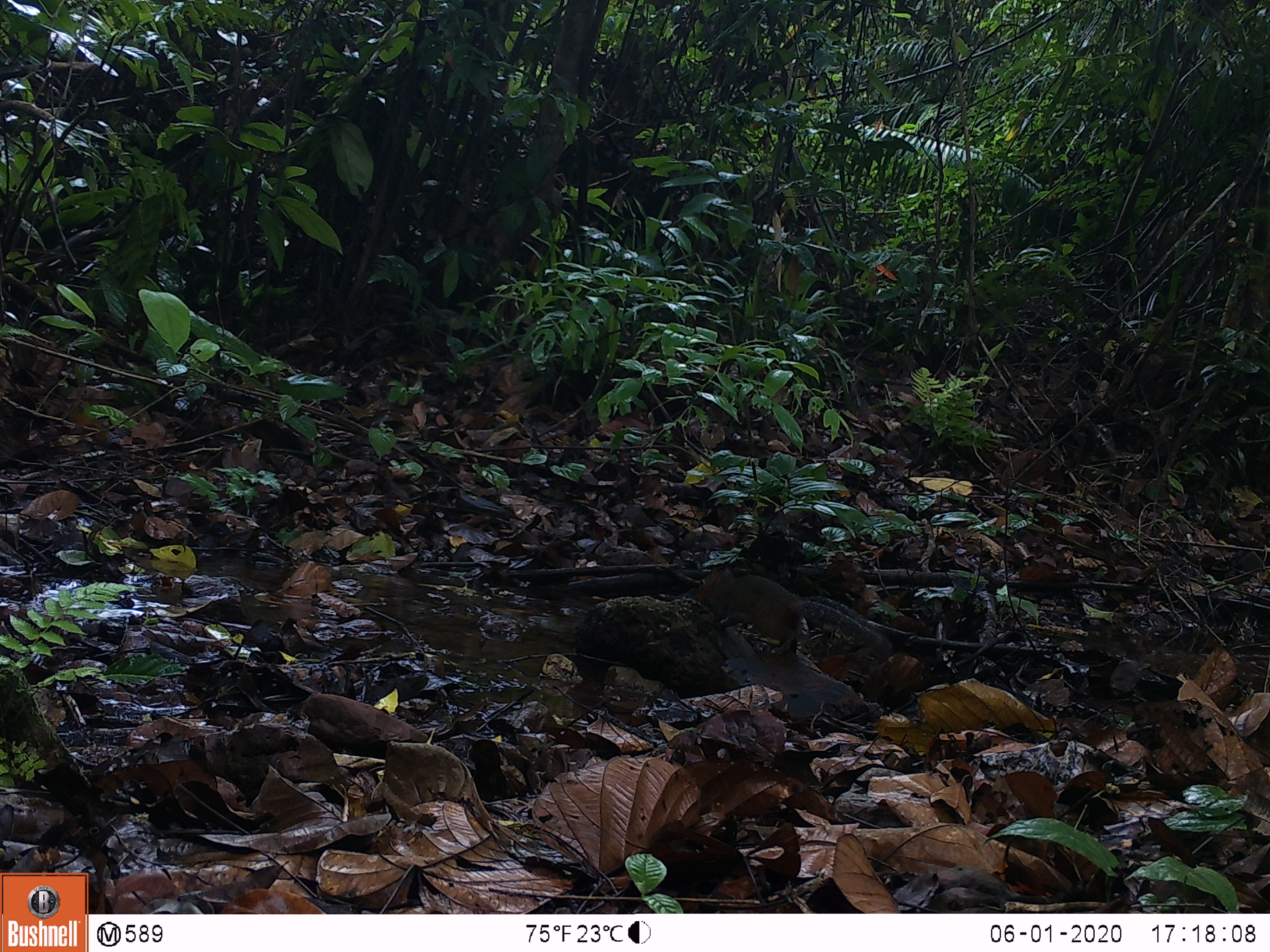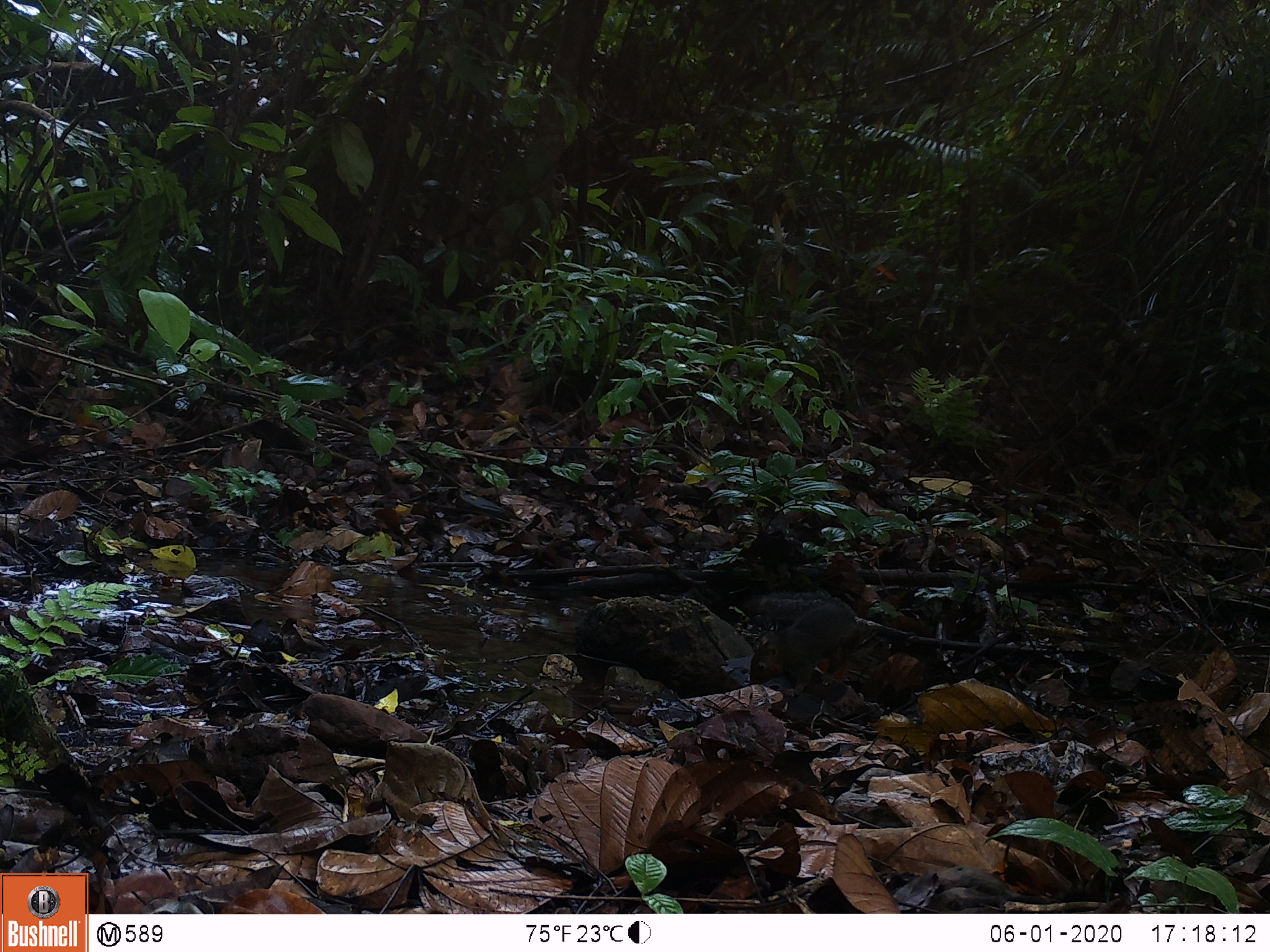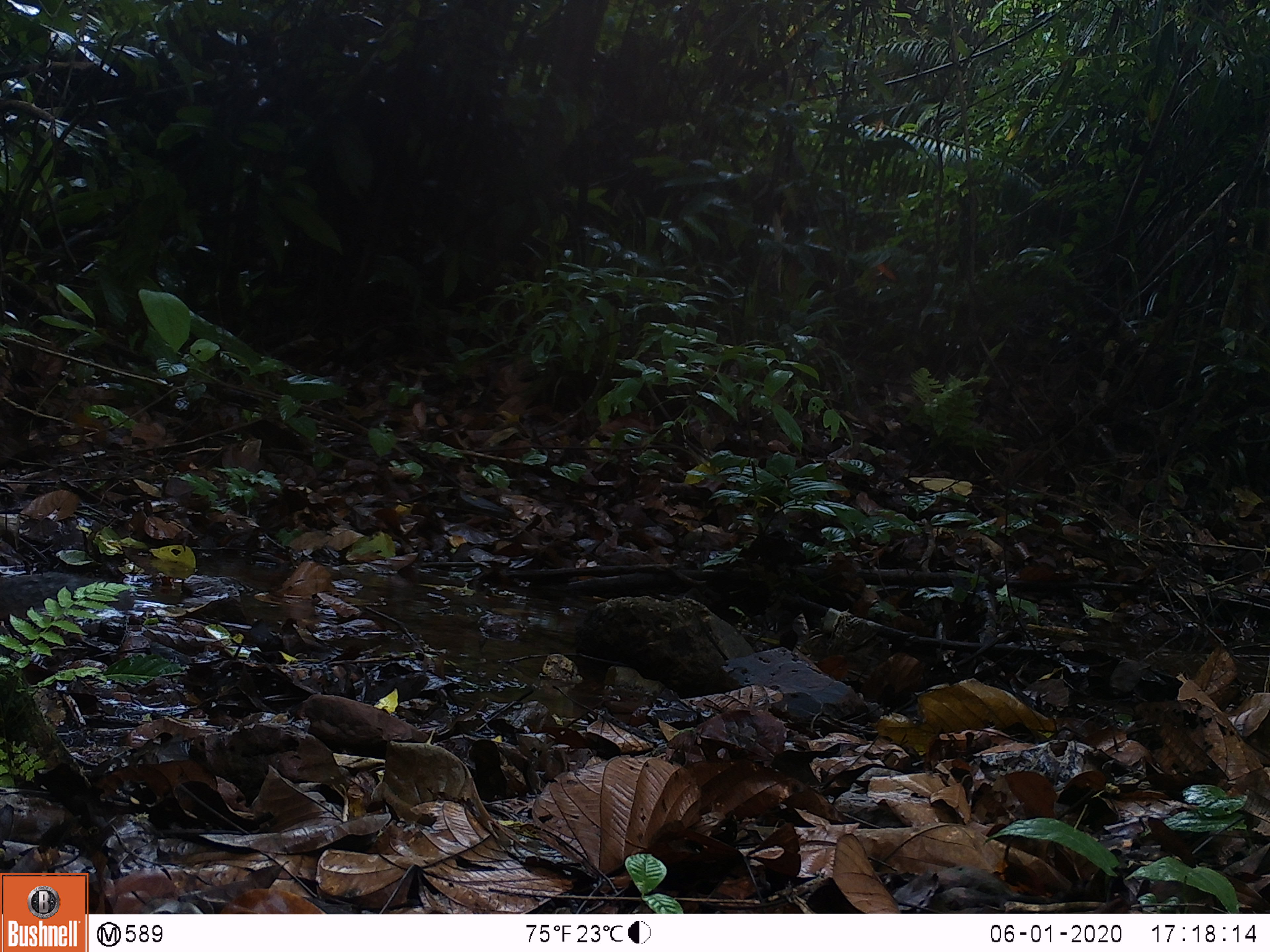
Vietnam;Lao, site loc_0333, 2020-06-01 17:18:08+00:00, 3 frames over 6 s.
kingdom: Animalia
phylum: Chordata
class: Mammalia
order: Rodentia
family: Sciuridae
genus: Dremomys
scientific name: Dremomys rufigenis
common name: red-cheeked squirrel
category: red cheeked squirrel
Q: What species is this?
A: Red cheeked squirrel (red-cheeked squirrel) (Dremomys rufigenis).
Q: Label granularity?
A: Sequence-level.